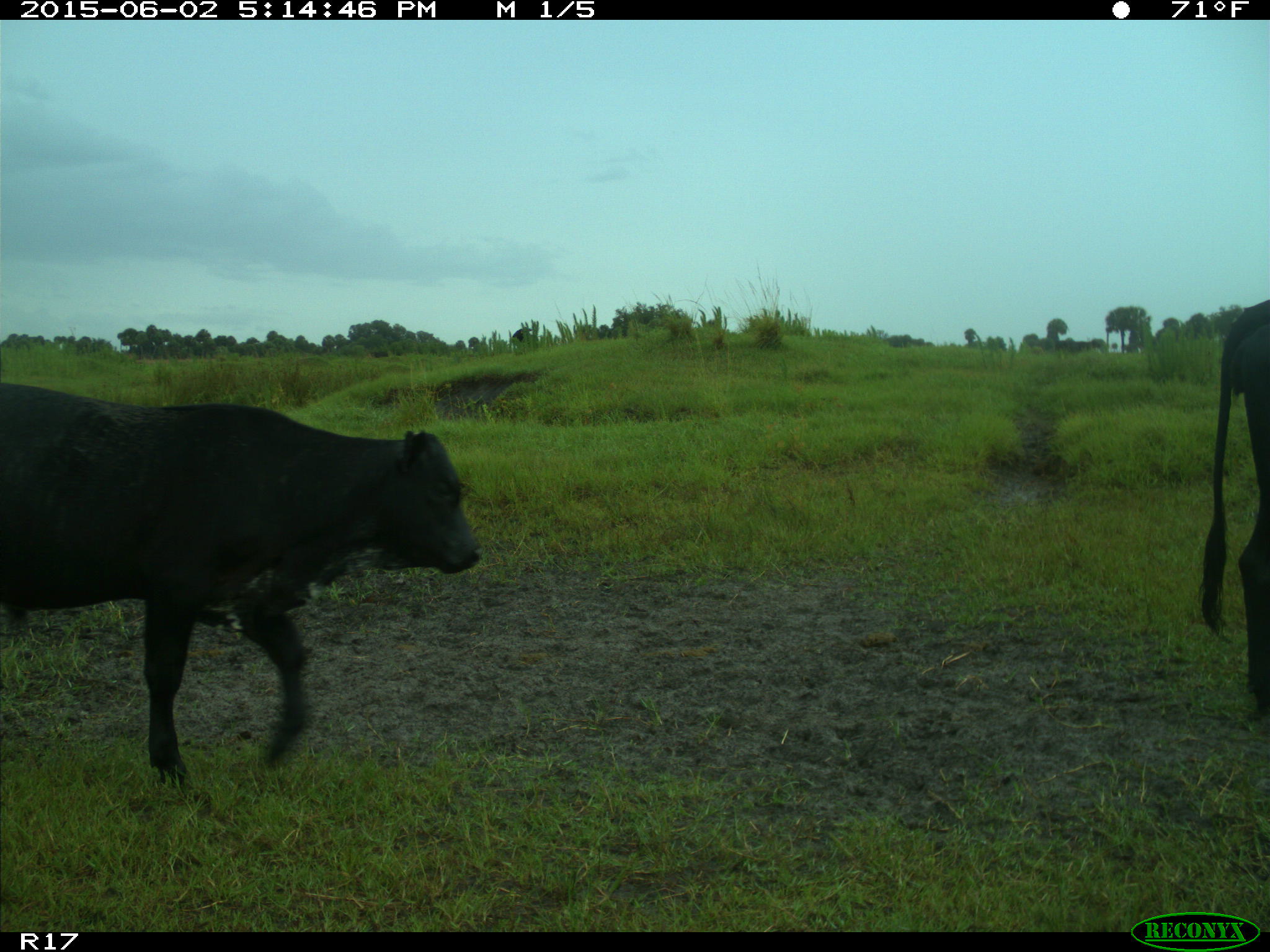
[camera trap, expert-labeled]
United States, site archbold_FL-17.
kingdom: Animalia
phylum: Chordata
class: Mammalia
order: Artiodactyla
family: Bovidae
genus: Bos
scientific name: Bos taurus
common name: domestic cow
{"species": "Bos taurus (domestic cow)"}